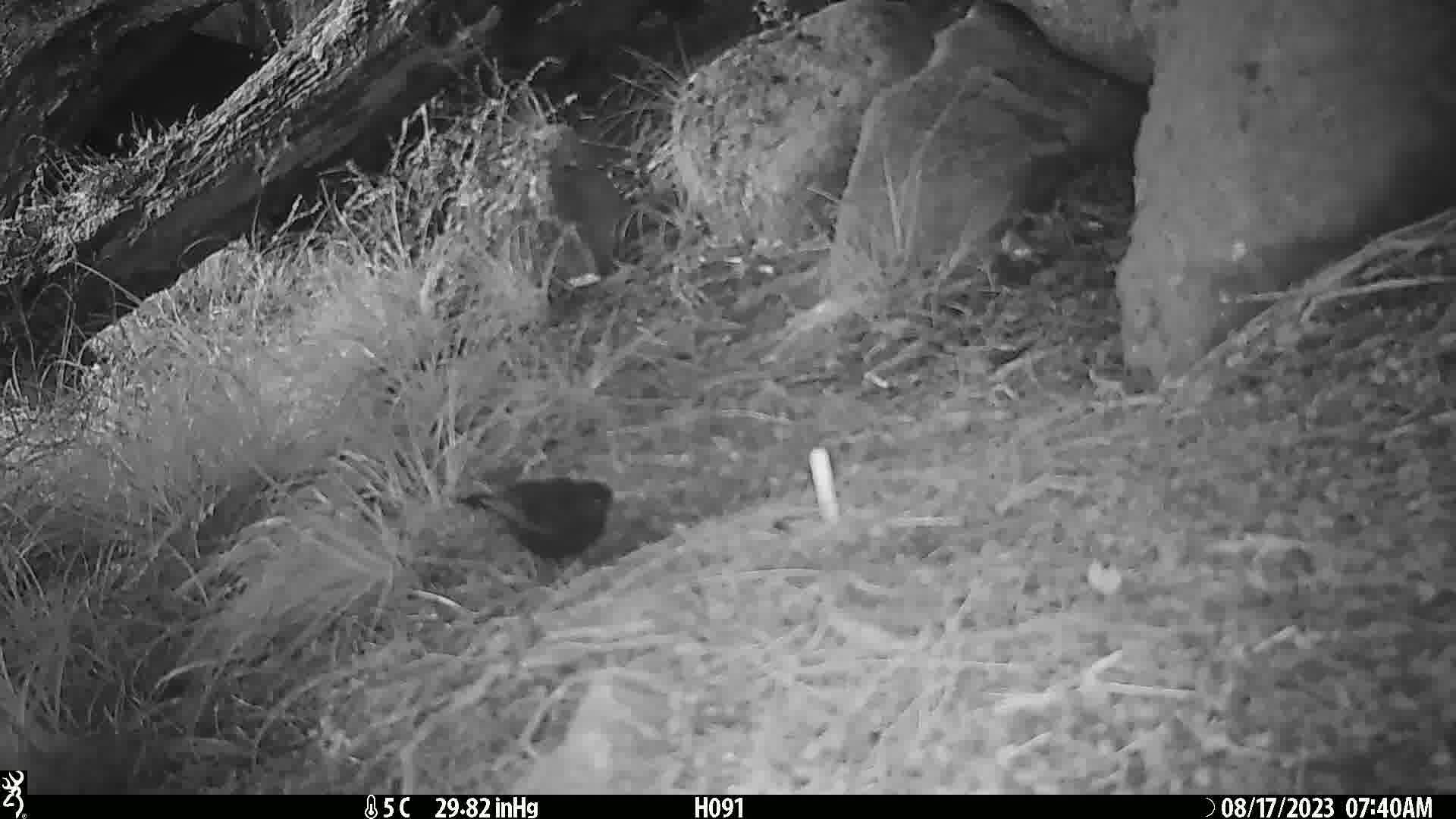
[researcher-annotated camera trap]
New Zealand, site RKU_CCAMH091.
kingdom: Animalia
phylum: Chordata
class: Aves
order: Passeriformes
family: Turdidae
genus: Turdus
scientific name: Turdus merula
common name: eurasian blackbird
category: blackbird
Blackbird (eurasian blackbird) (Turdus merula).